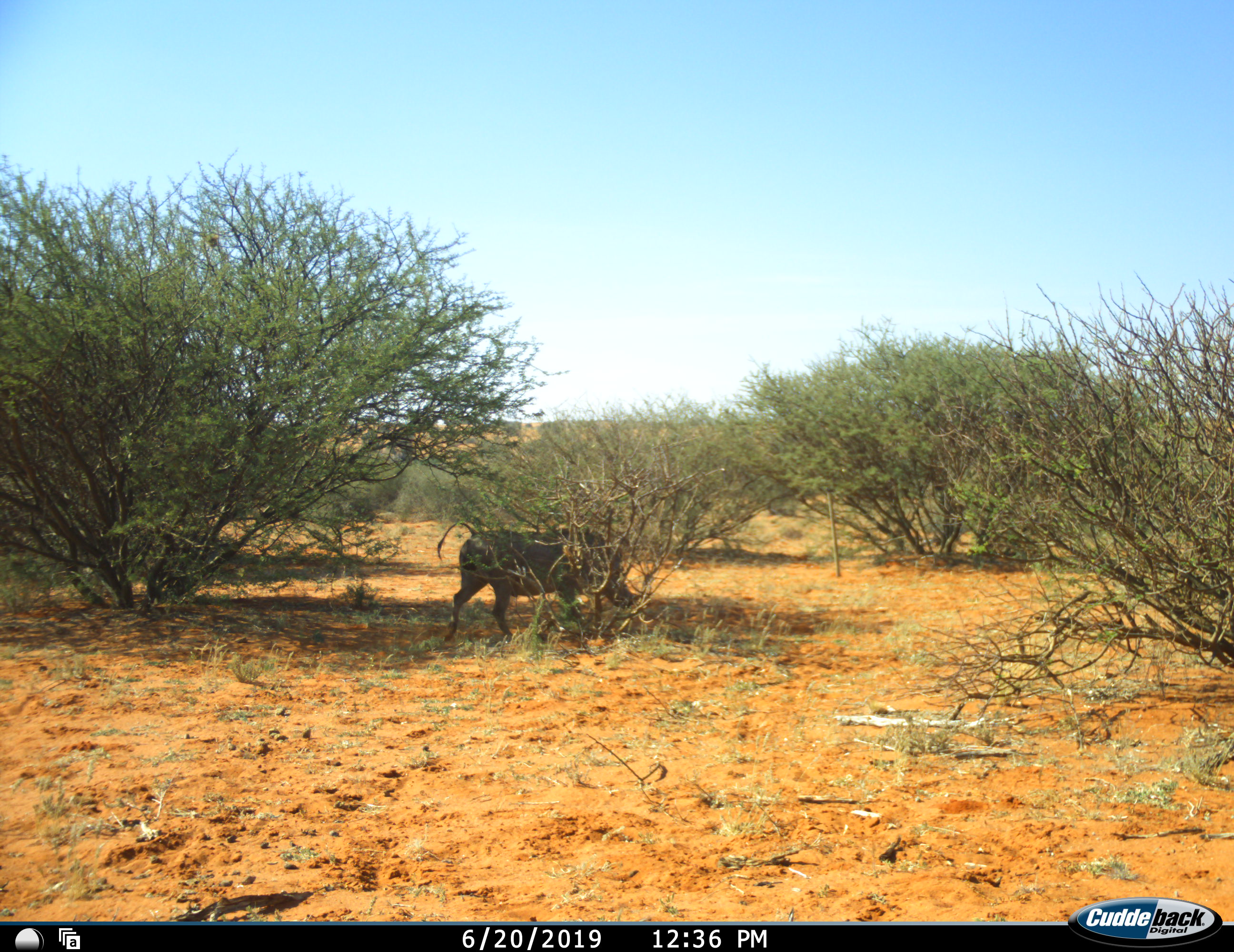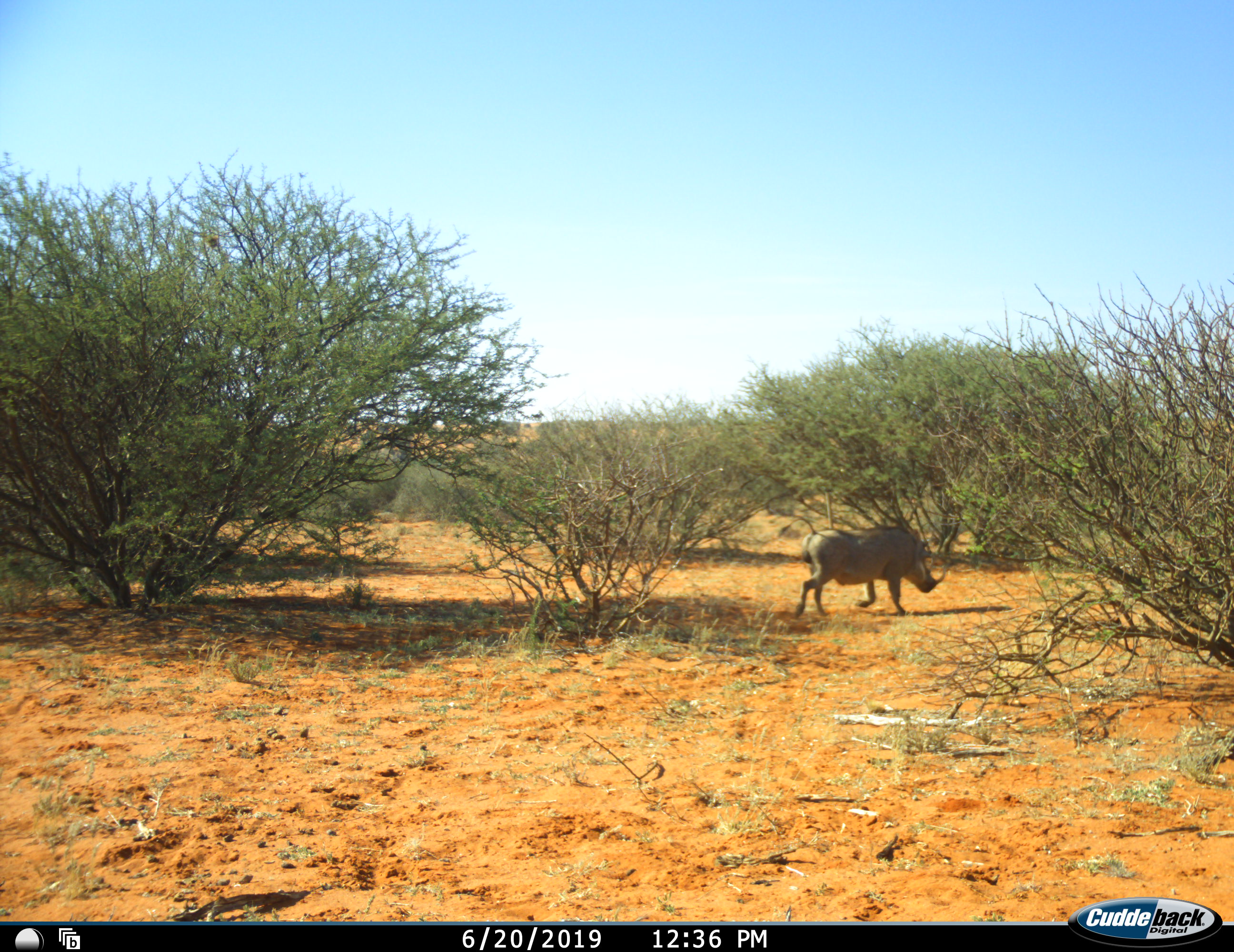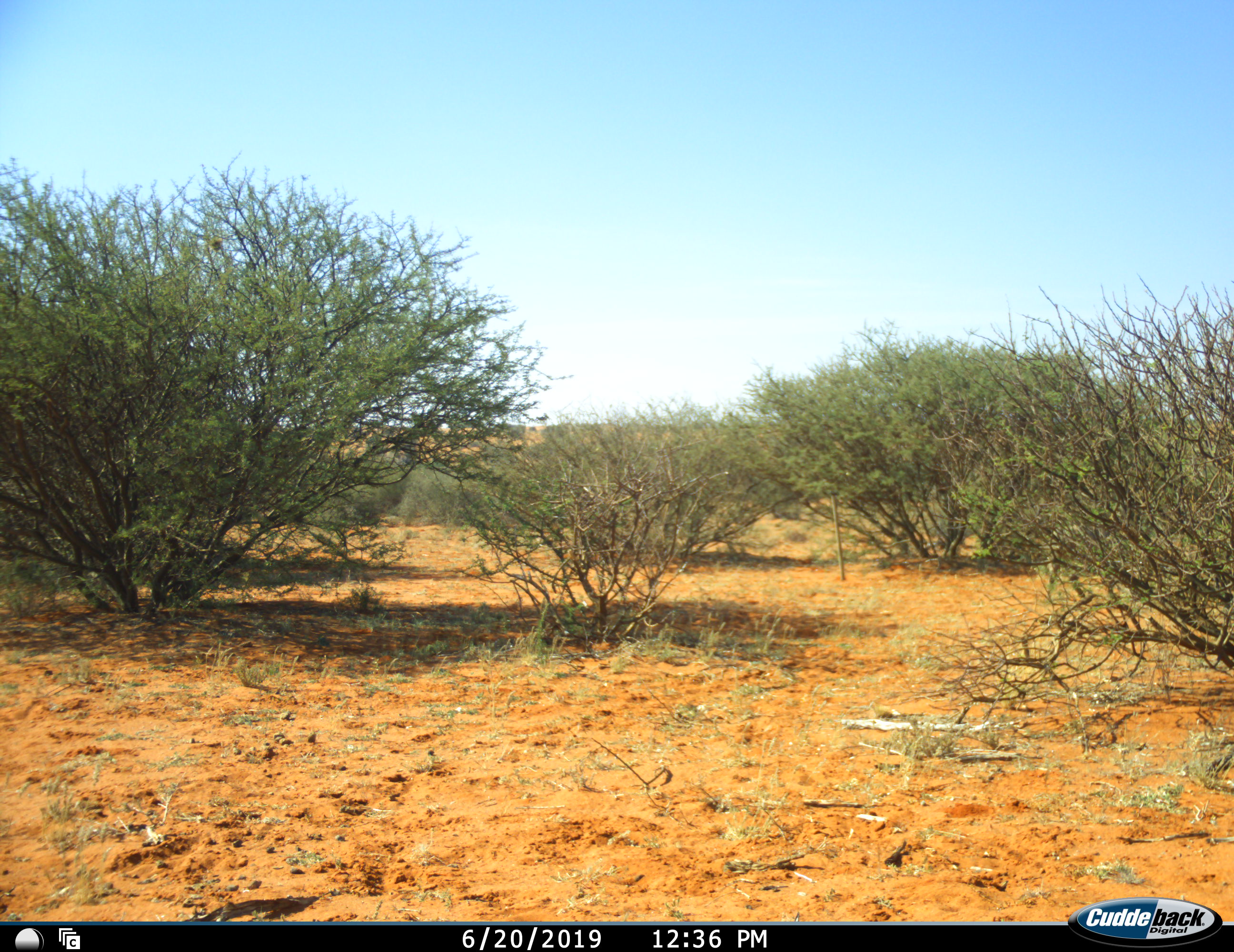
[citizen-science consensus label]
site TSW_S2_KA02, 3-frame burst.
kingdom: Animalia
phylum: Chordata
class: Mammalia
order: Artiodactyla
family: Suidae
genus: Phacochoerus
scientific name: Phacochoerus africanus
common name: warthog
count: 1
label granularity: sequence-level